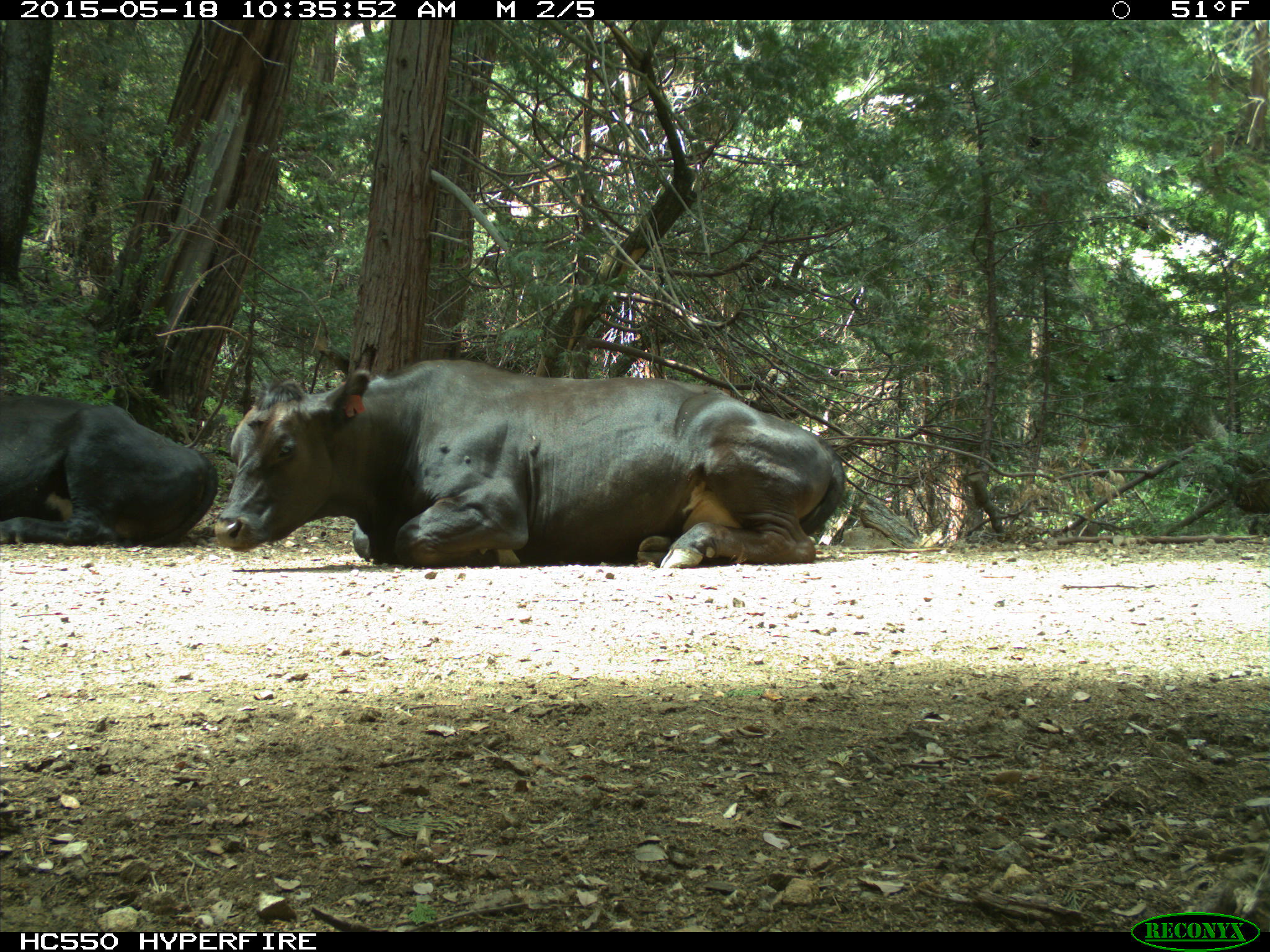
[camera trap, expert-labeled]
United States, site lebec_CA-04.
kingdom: Animalia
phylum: Chordata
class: Mammalia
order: Artiodactyla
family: Bovidae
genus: Bos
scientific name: Bos taurus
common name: domestic cow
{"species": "Bos taurus (domestic cow)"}